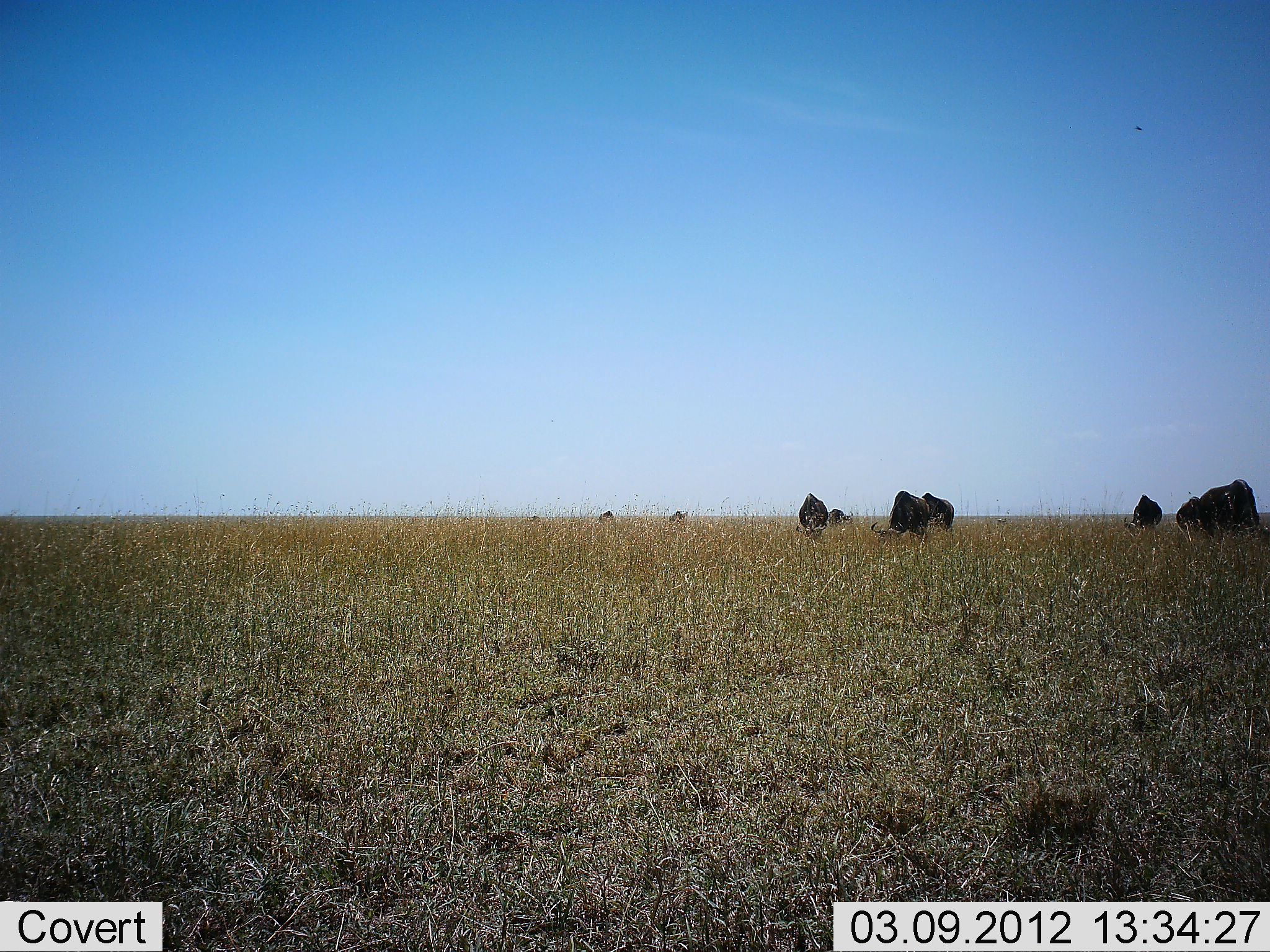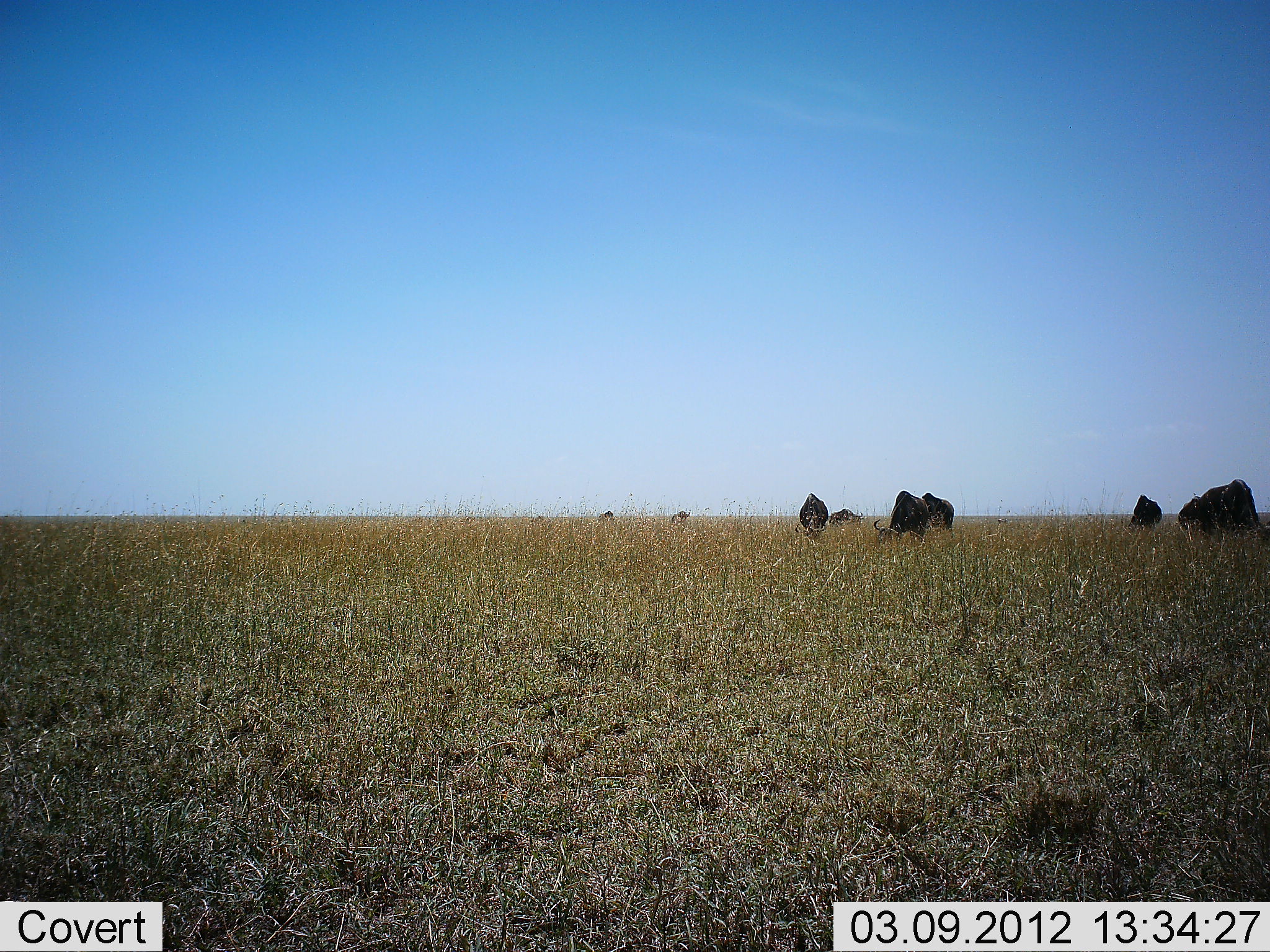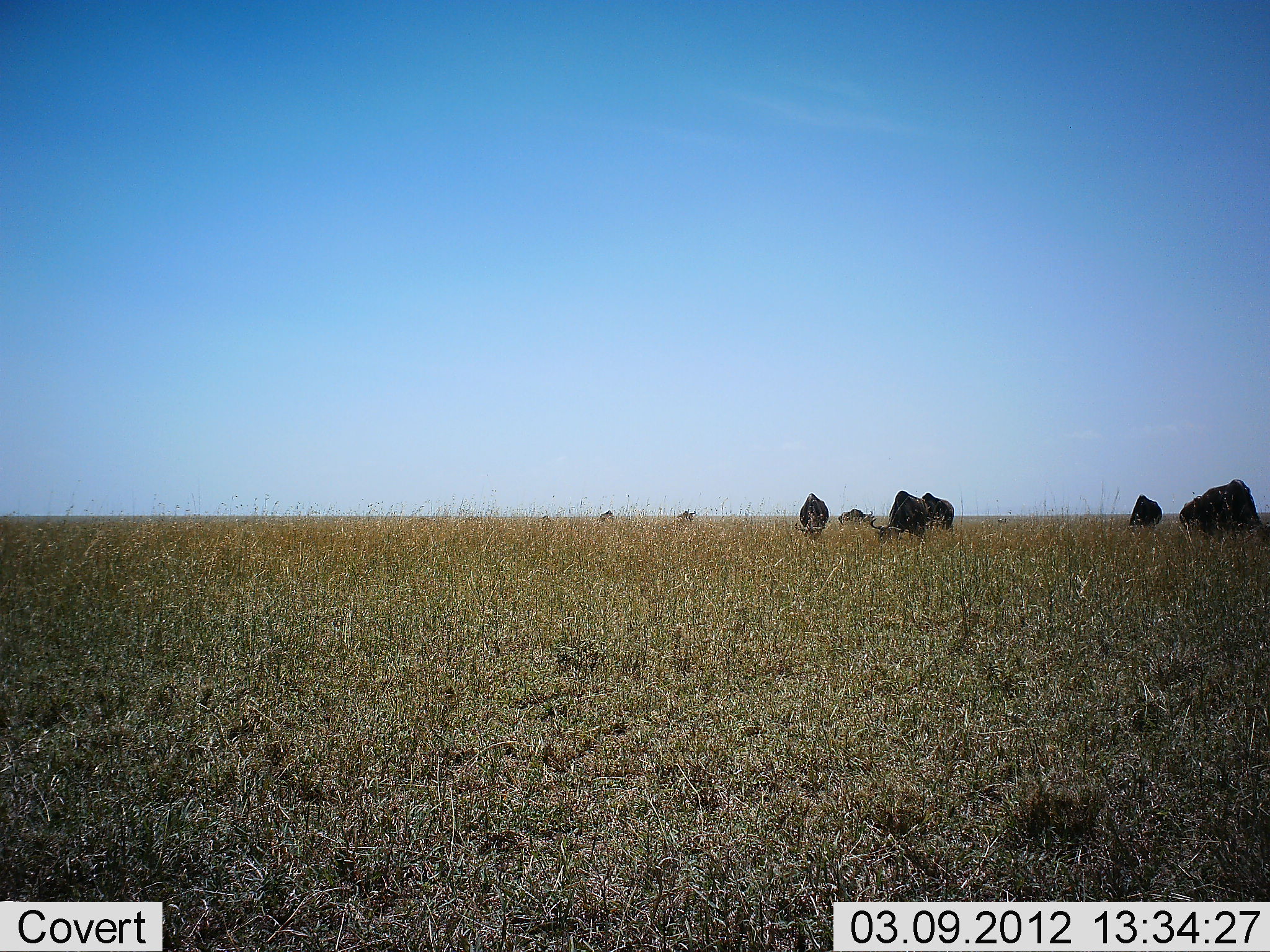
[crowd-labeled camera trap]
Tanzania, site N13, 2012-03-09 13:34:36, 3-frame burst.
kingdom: Animalia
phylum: Chordata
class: Mammalia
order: Artiodactyla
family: Bovidae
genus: Connochaetes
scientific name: Connochaetes taurinus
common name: blue wildebeest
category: wildebeest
Wildebeest (blue wildebeest) (Connochaetes taurinus), count 9. Behavior (volunteer vote fractions): standing 30%, resting 0%, moving 22%, interacting 0%. Young present (vote fraction): 0%. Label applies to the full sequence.